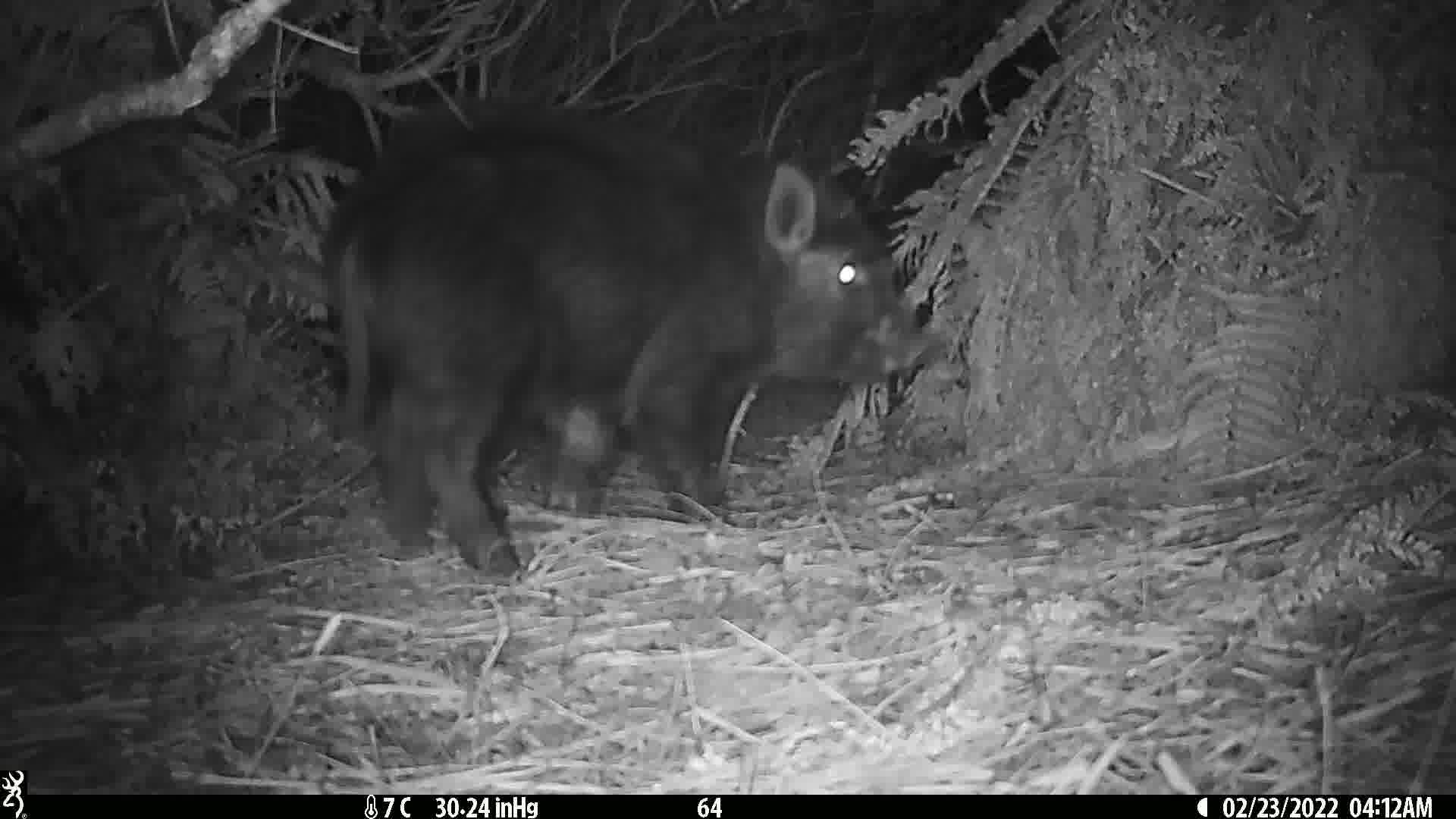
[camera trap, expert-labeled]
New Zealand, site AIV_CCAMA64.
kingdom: Animalia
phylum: Chordata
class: Mammalia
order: Artiodactyla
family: Suidae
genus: Sus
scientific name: Sus scrofa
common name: pig